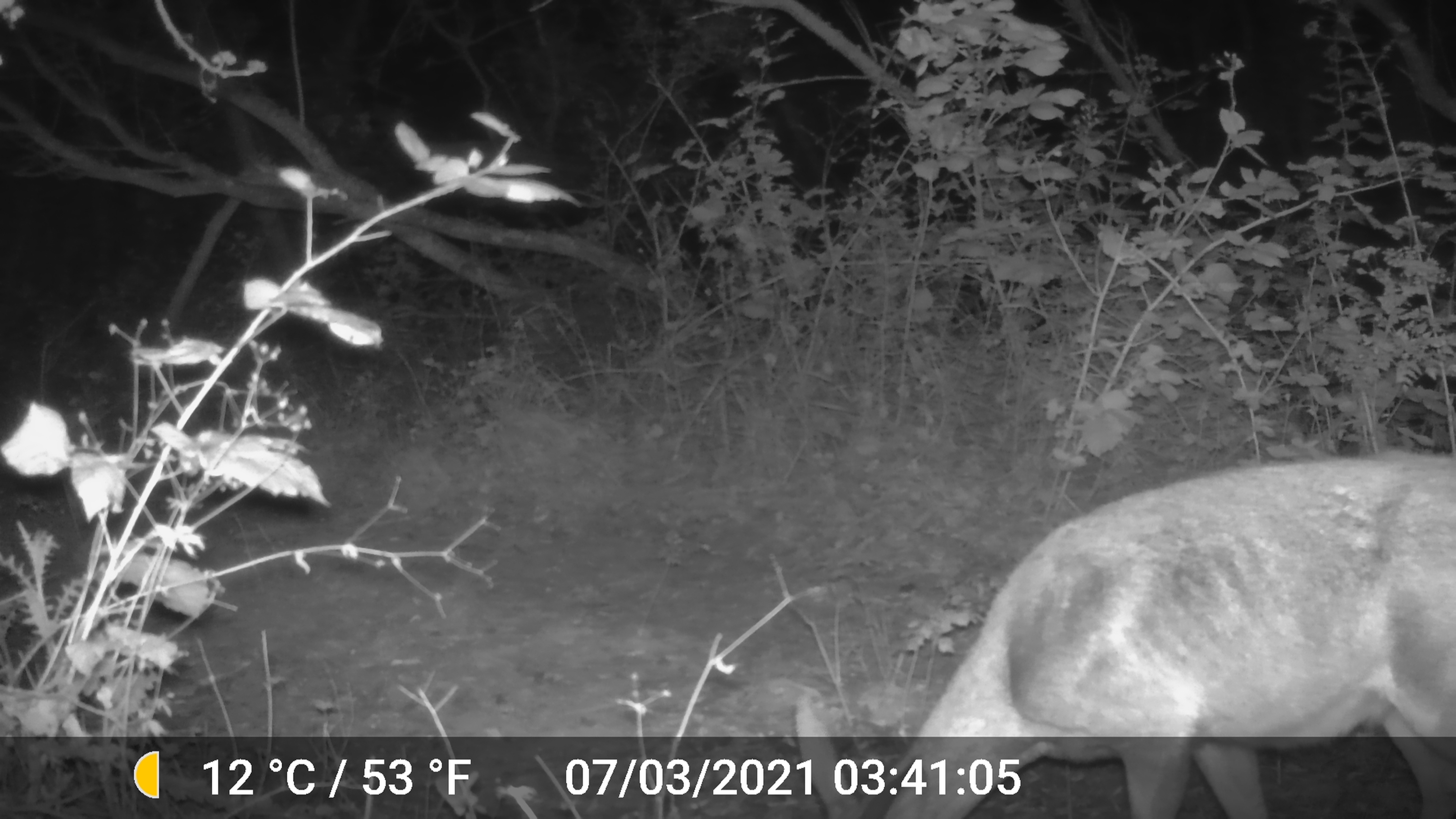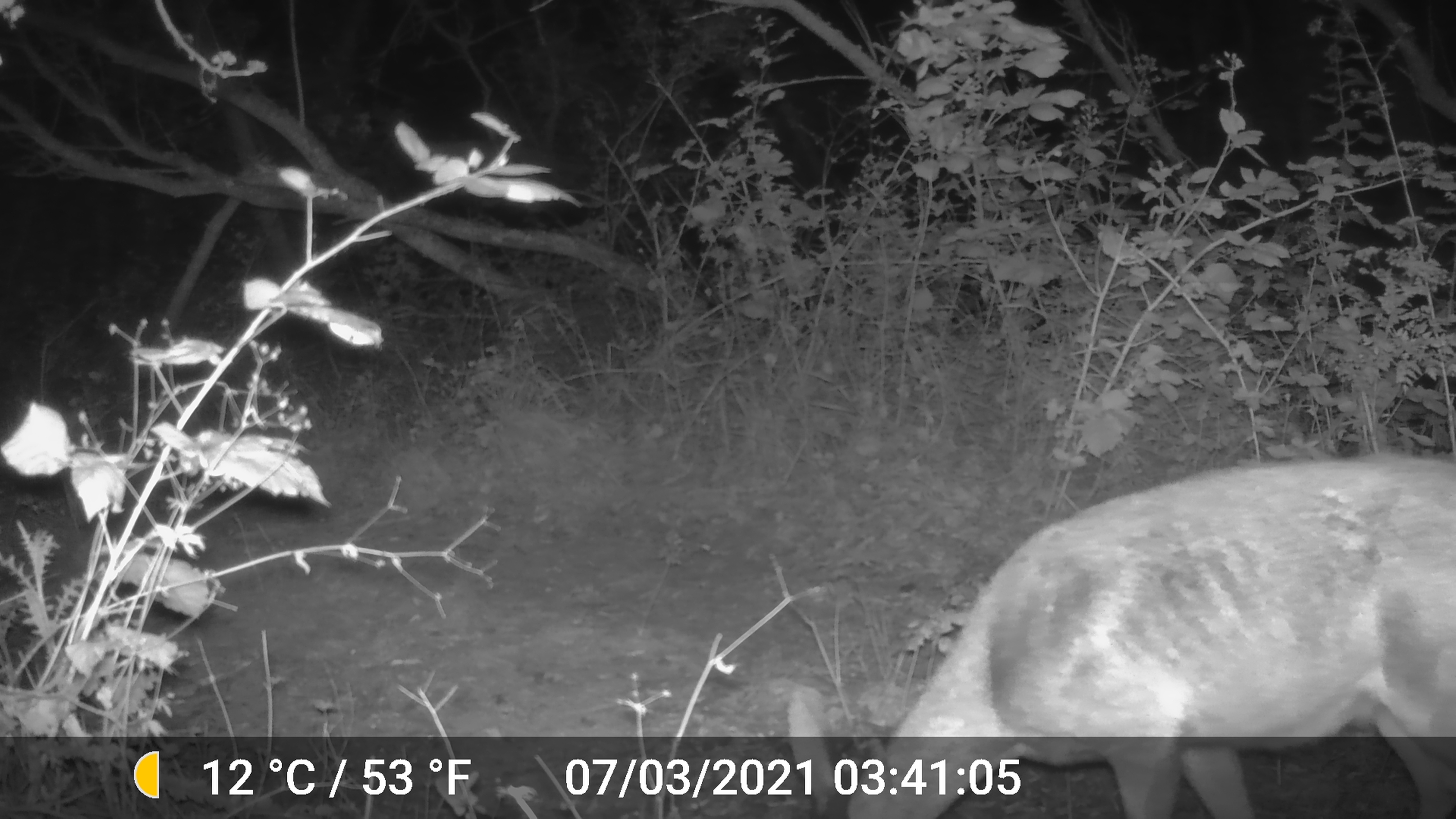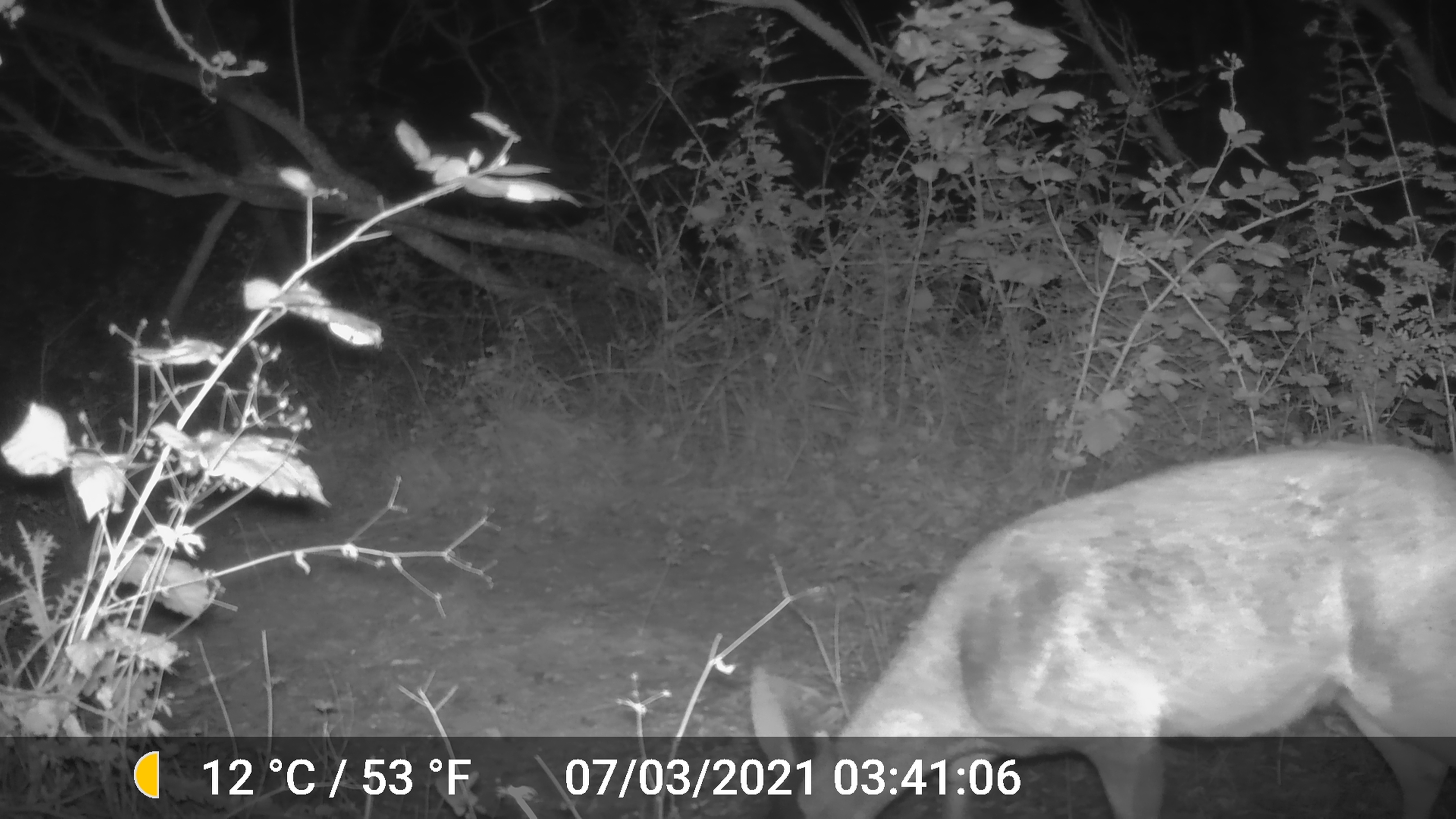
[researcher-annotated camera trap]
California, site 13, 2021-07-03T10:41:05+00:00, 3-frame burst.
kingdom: Animalia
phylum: Chordata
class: Mammalia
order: Artiodactyla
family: Cervidae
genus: Odocoileus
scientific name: Odocoileus hemionus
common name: mule deer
Mule deer (Odocoileus hemionus).